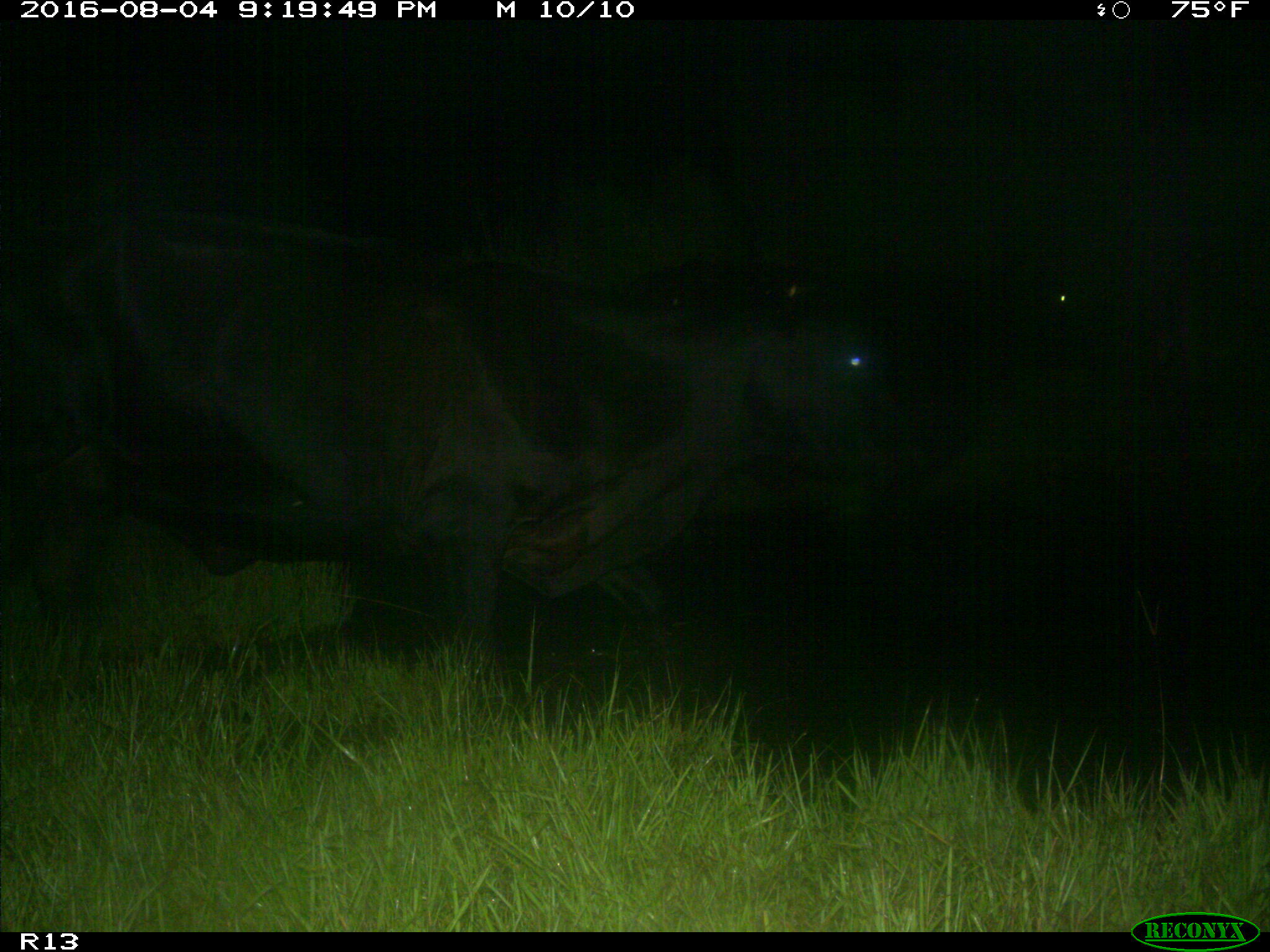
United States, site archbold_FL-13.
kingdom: Animalia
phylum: Chordata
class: Mammalia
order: Artiodactyla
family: Bovidae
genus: Bos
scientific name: Bos taurus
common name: domestic cow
Bos taurus (domestic cow).